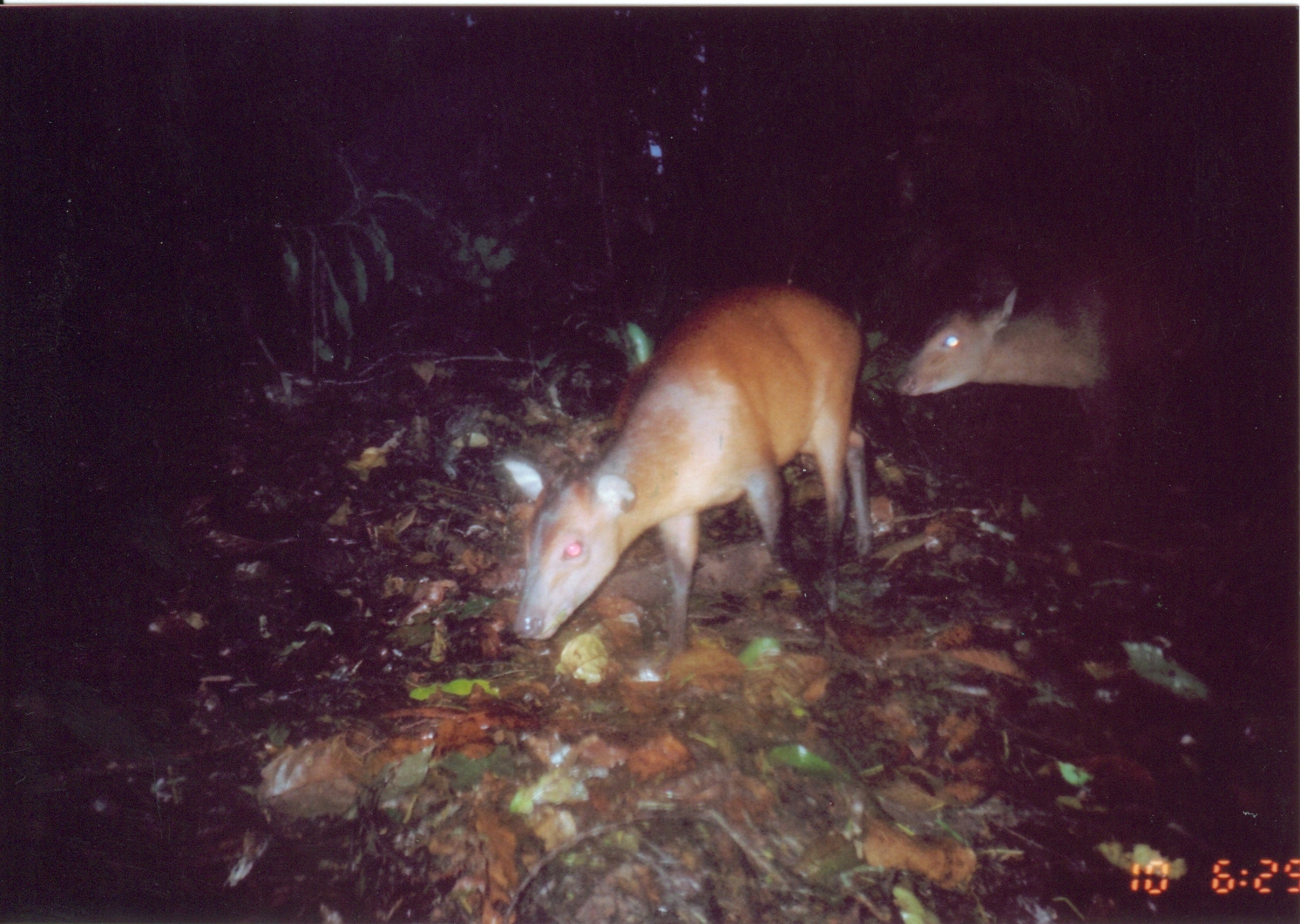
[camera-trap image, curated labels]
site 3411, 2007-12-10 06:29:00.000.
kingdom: Animalia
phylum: Chordata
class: Mammalia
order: Artiodactyla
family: Bovidae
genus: Cephalophus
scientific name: Cephalophus harveyi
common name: harvey's duiker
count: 2